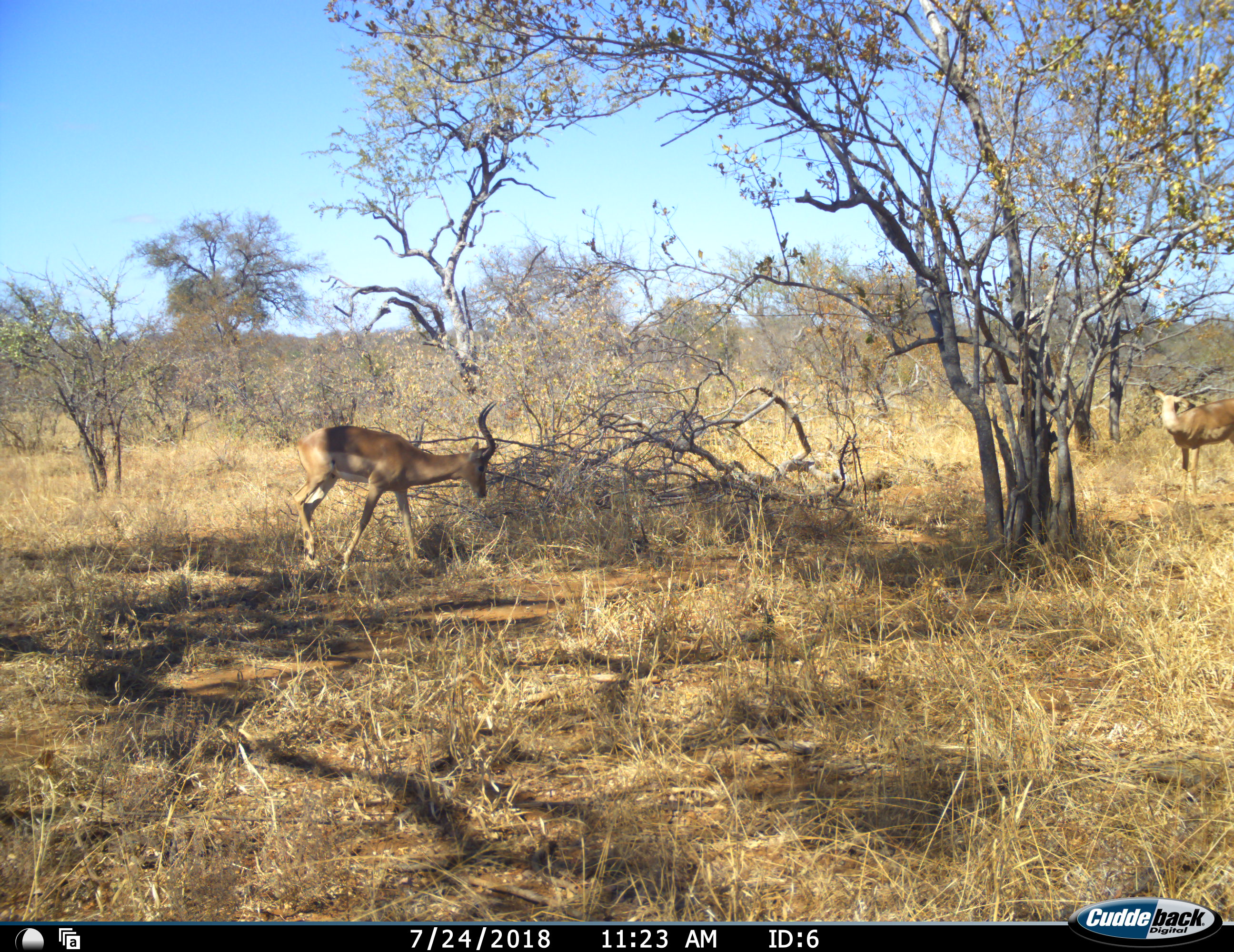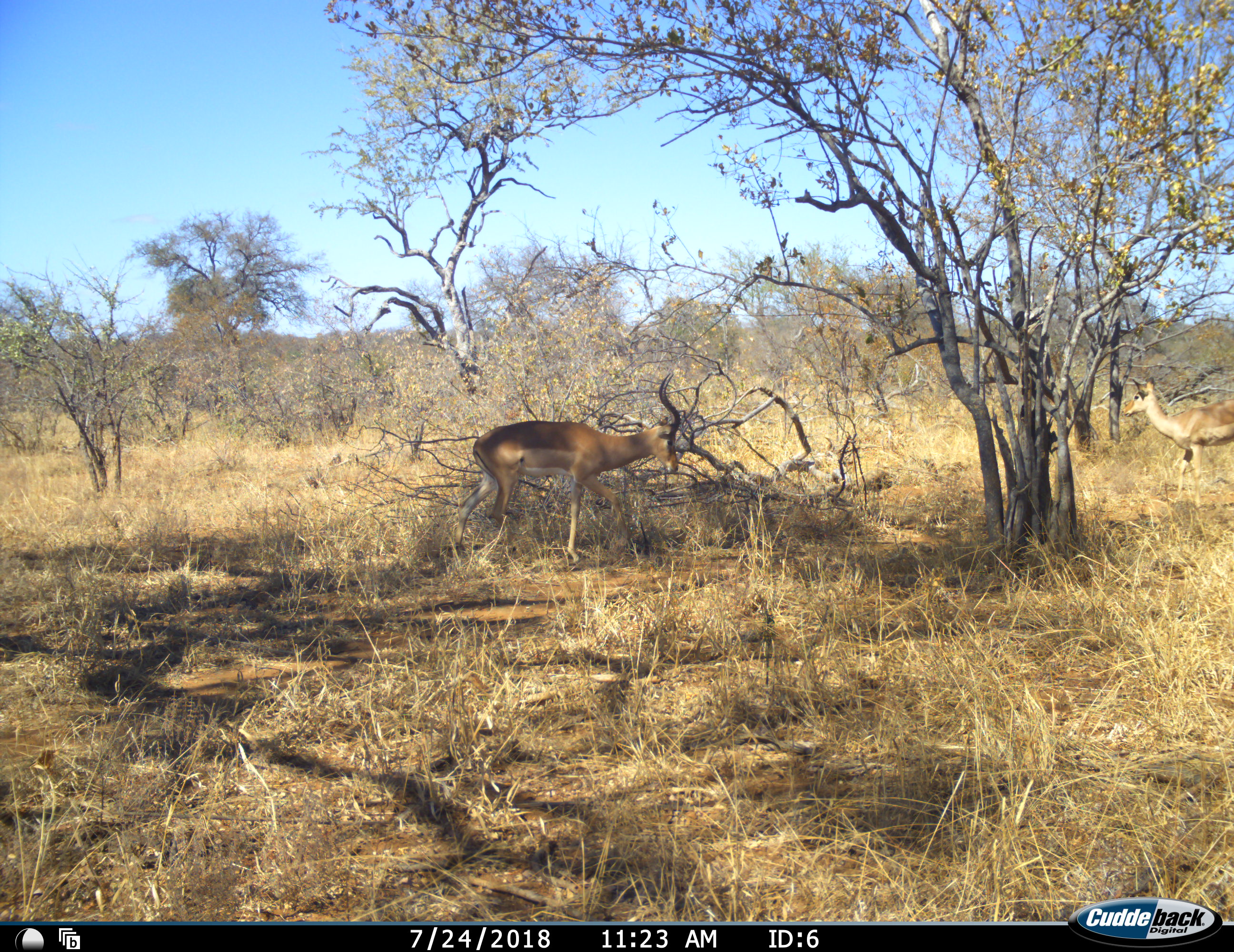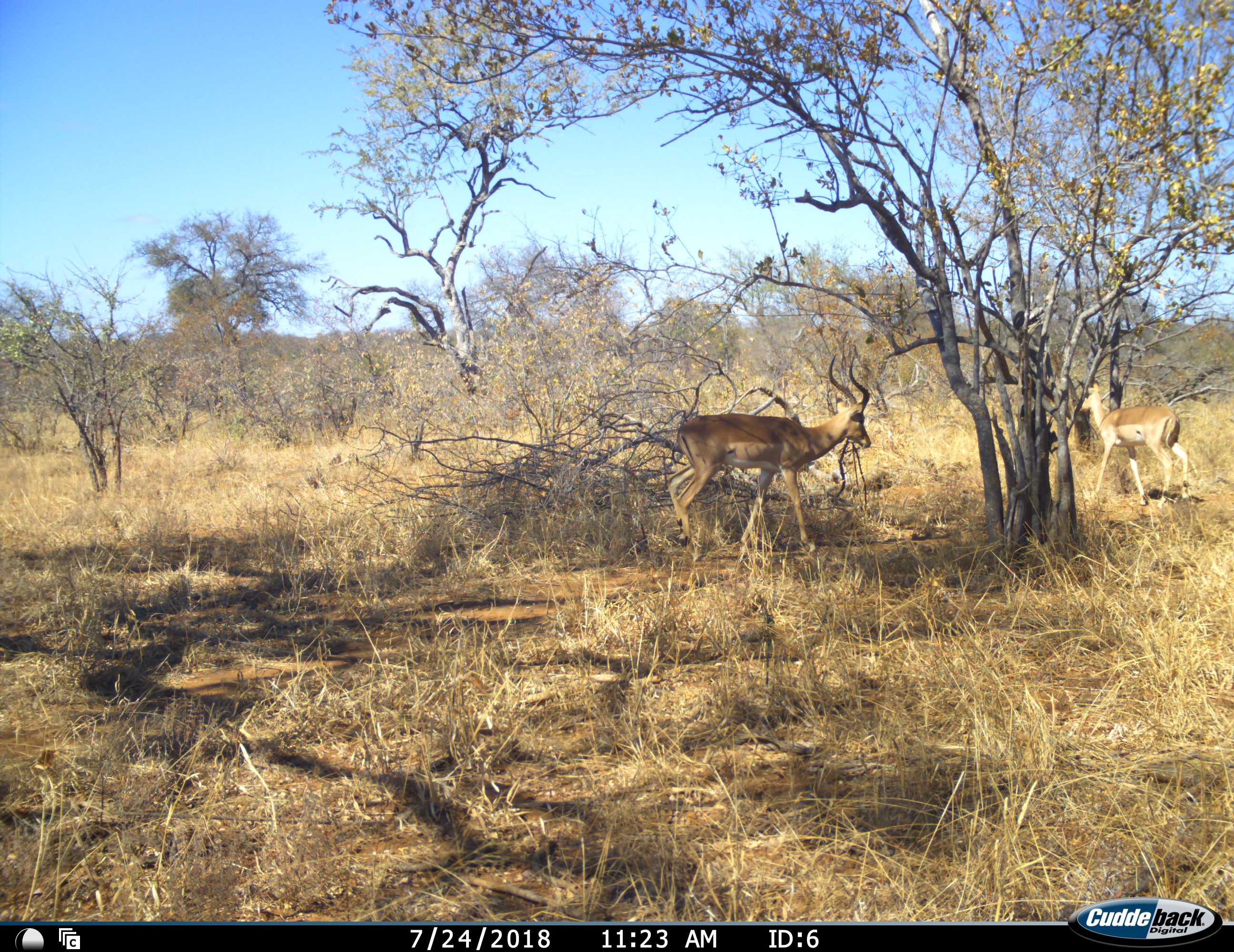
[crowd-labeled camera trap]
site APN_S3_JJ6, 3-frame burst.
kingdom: Animalia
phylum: Chordata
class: Mammalia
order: Artiodactyla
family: Bovidae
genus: Aepyceros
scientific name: Aepyceros melampus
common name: impala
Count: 2.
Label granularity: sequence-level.